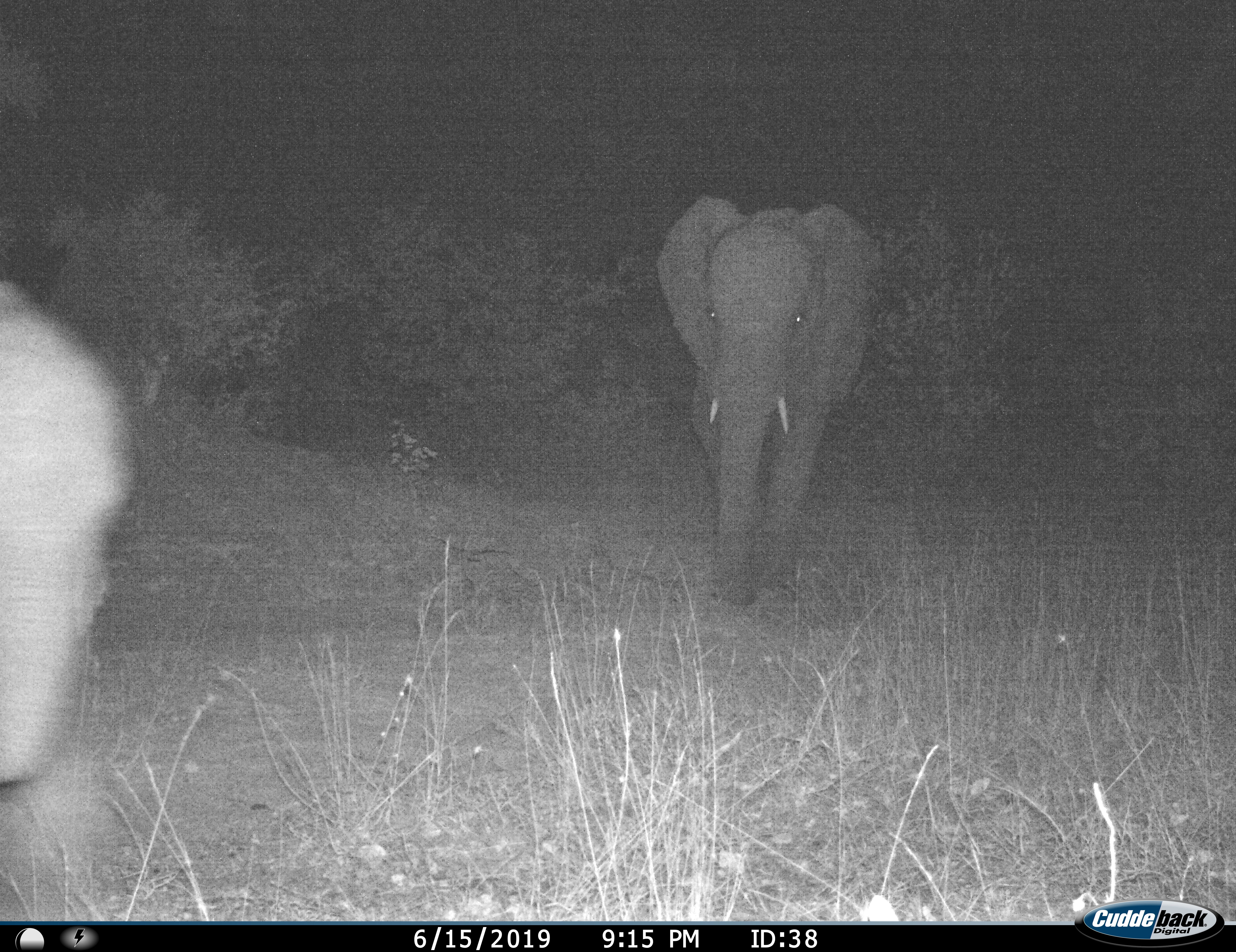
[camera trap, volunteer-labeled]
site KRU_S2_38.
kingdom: Animalia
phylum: Chordata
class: Mammalia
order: Proboscidea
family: Elephantidae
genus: Loxodonta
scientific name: Loxodonta africana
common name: african bush elephant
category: elephant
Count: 2.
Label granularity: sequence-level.